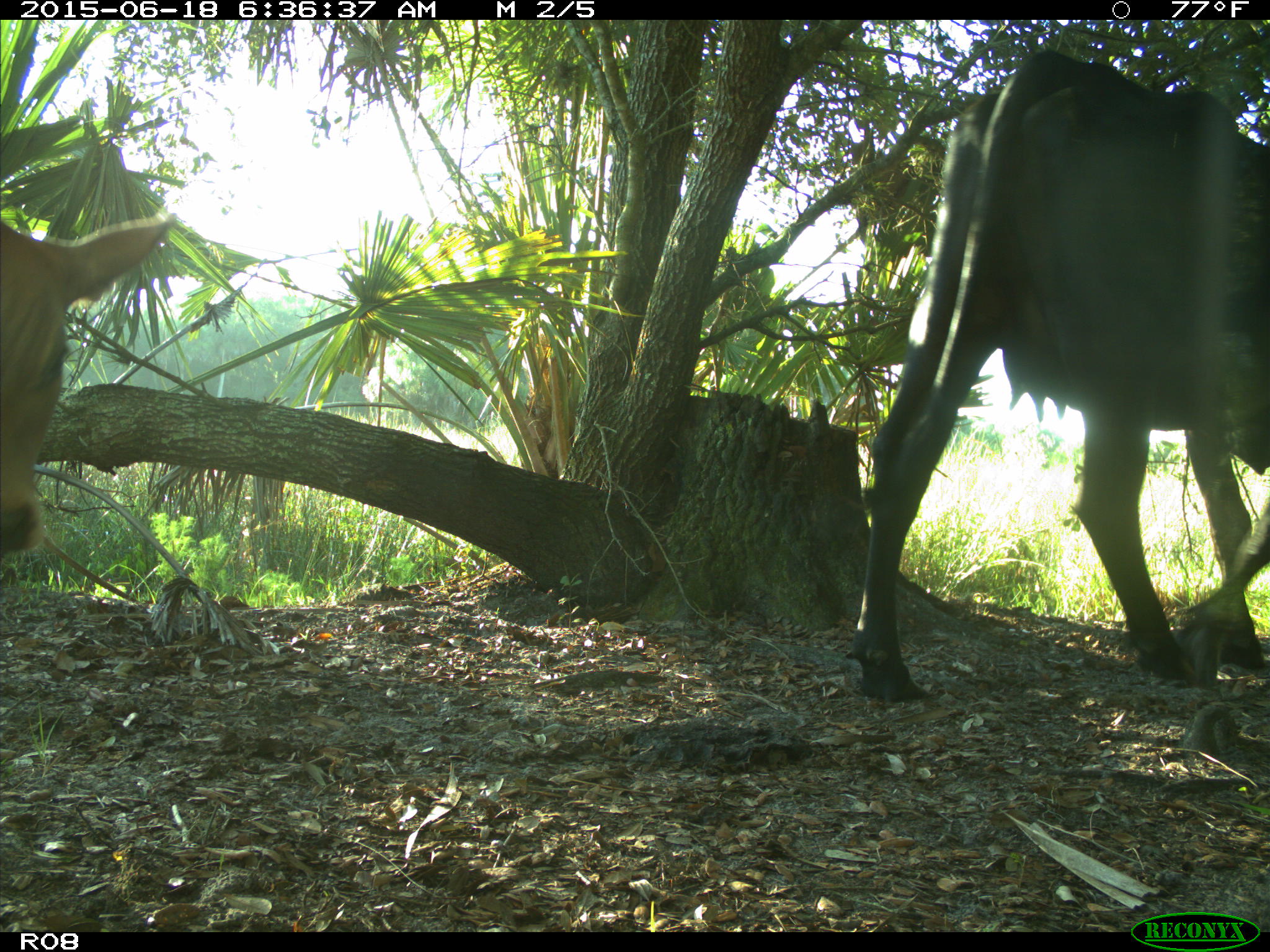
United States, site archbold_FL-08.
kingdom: Animalia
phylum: Chordata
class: Mammalia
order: Artiodactyla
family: Bovidae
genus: Bos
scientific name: Bos taurus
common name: domestic cow